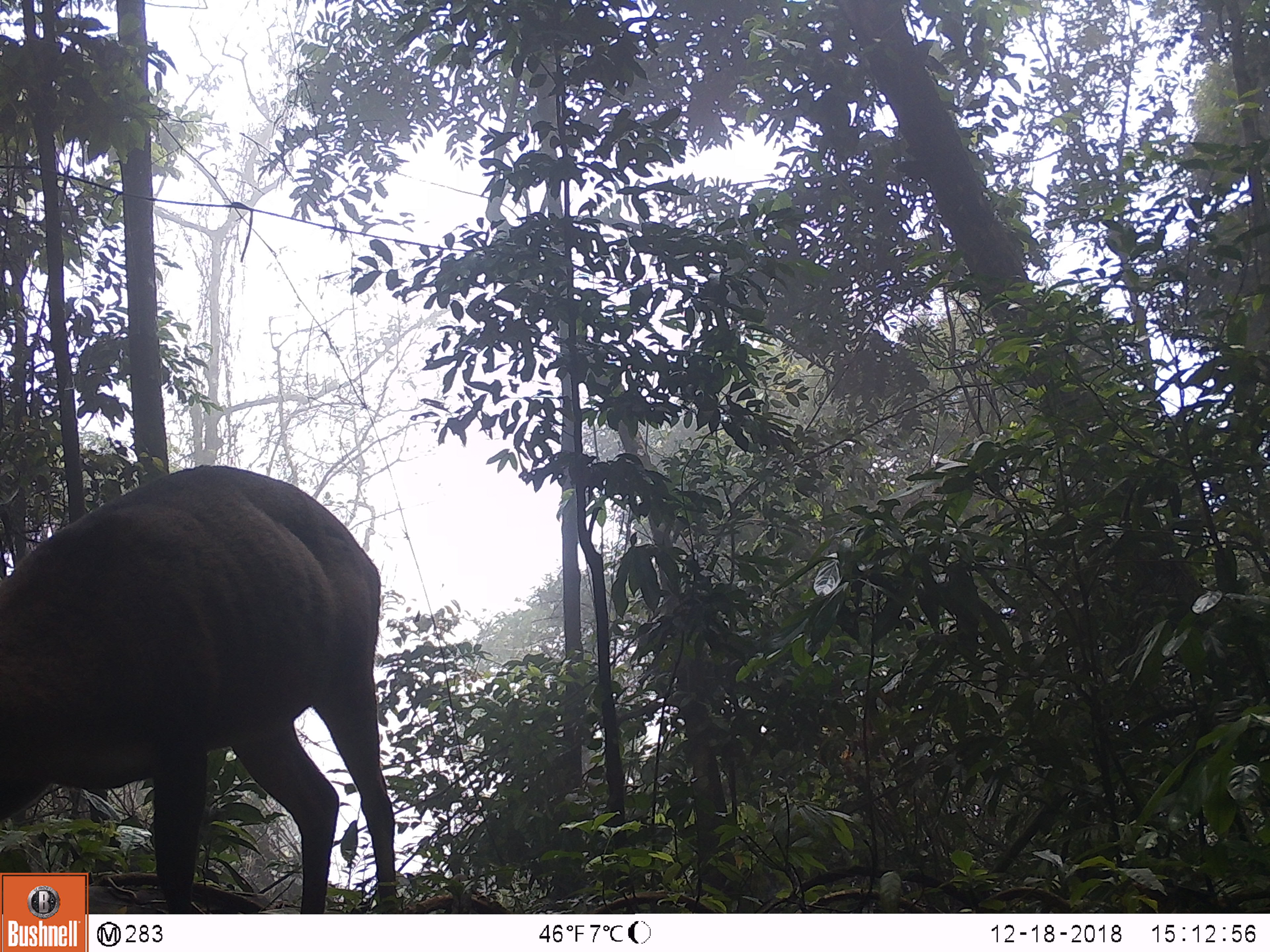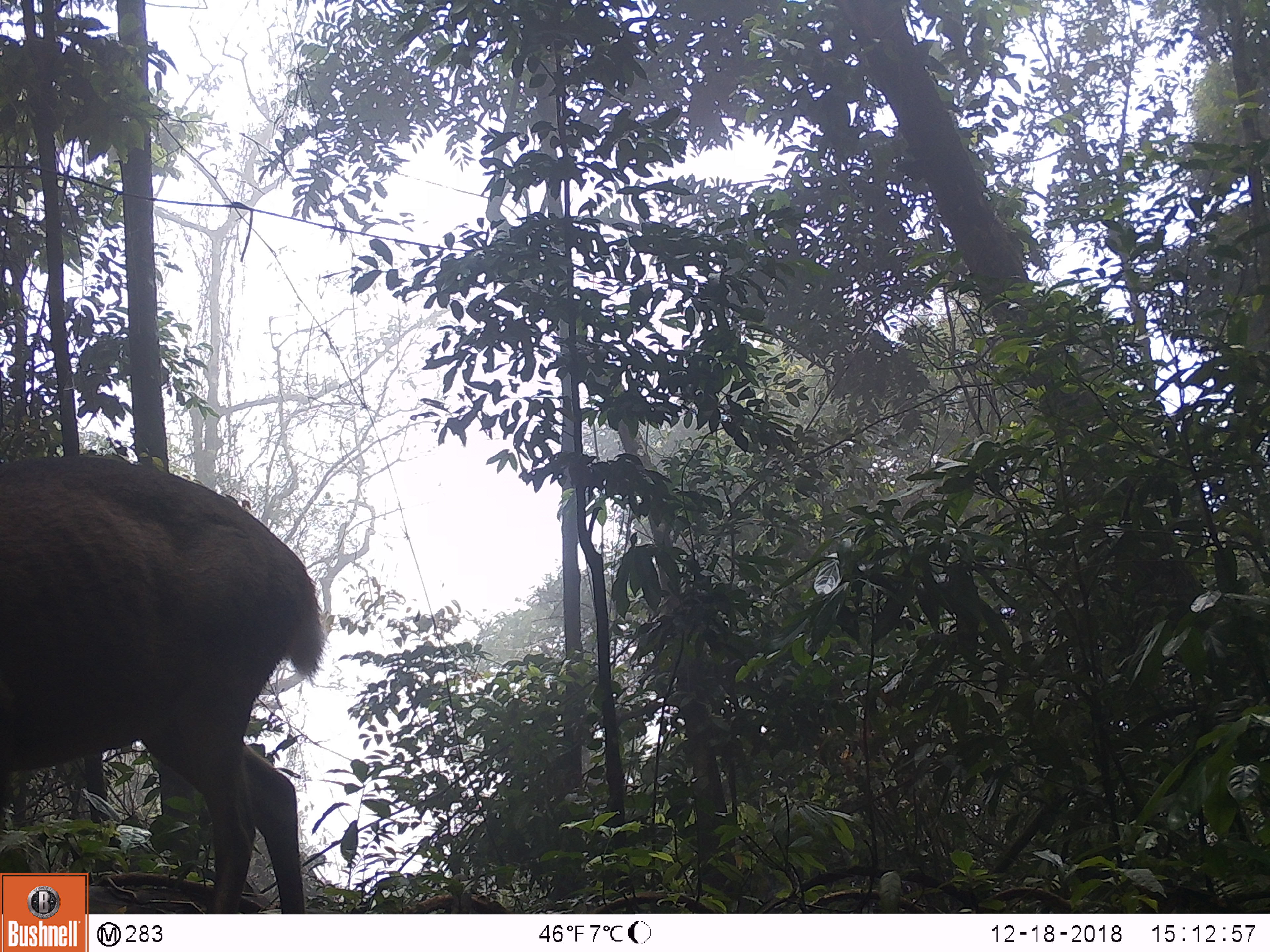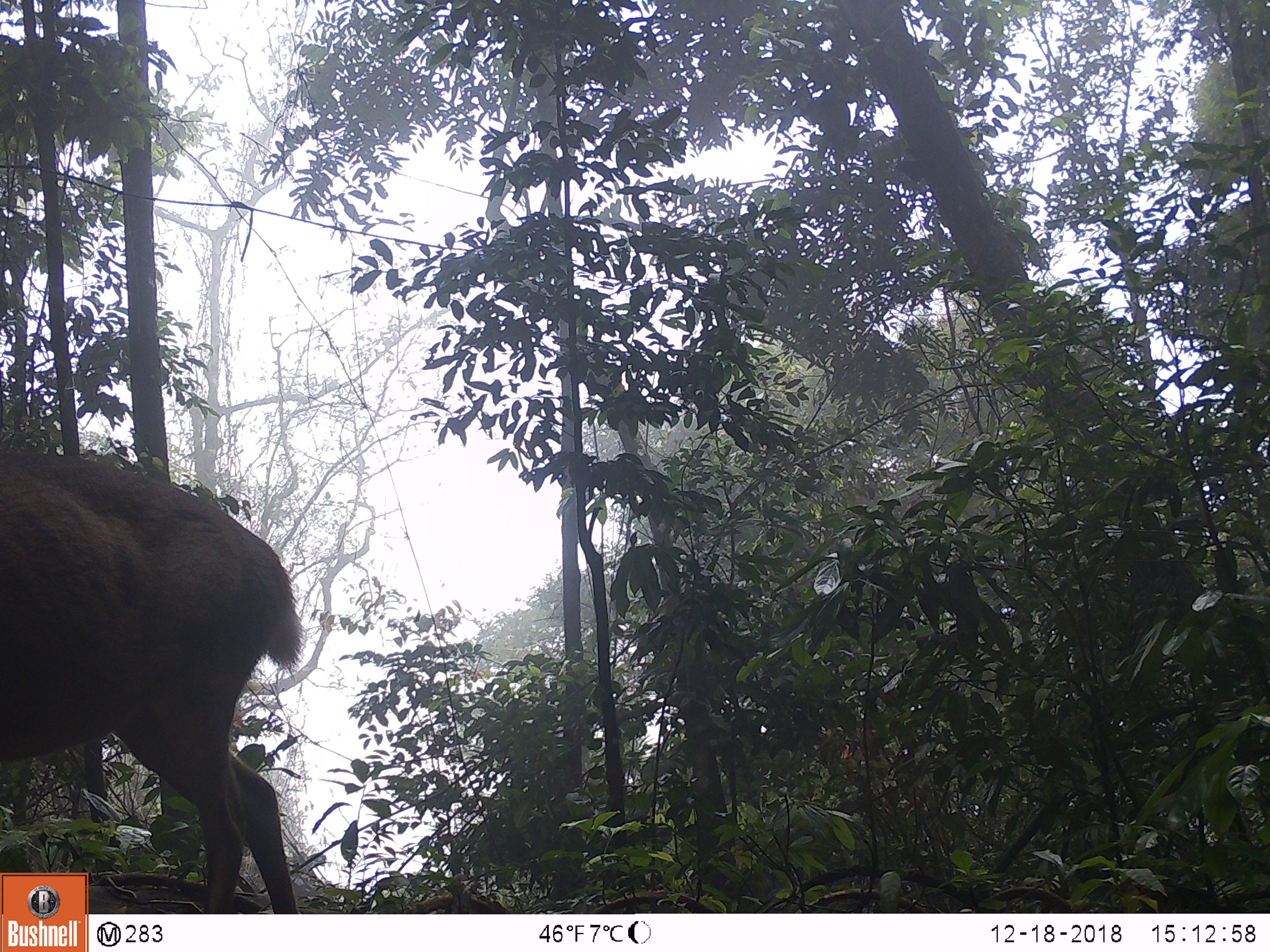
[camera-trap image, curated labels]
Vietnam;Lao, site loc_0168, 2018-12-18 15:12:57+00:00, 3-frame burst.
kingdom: Animalia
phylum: Chordata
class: Mammalia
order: Artiodactyla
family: Cervidae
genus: Muntiacus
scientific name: Muntiacus vuquangensis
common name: large-antlered muntjac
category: large antlered muntjac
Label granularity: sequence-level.